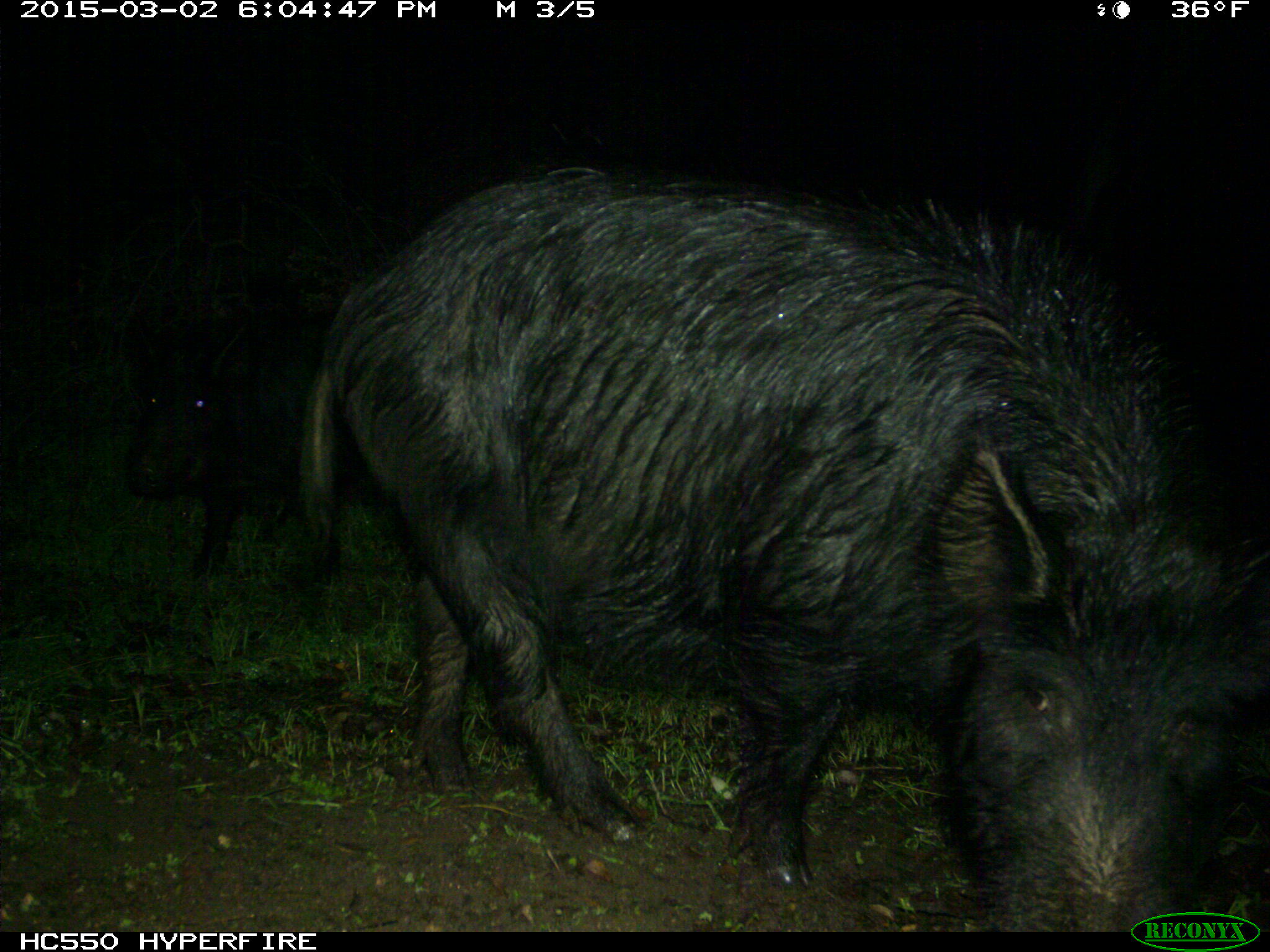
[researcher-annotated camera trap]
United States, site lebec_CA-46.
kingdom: Animalia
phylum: Chordata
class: Mammalia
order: Artiodactyla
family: Suidae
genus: Sus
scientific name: Sus scrofa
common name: wild boar